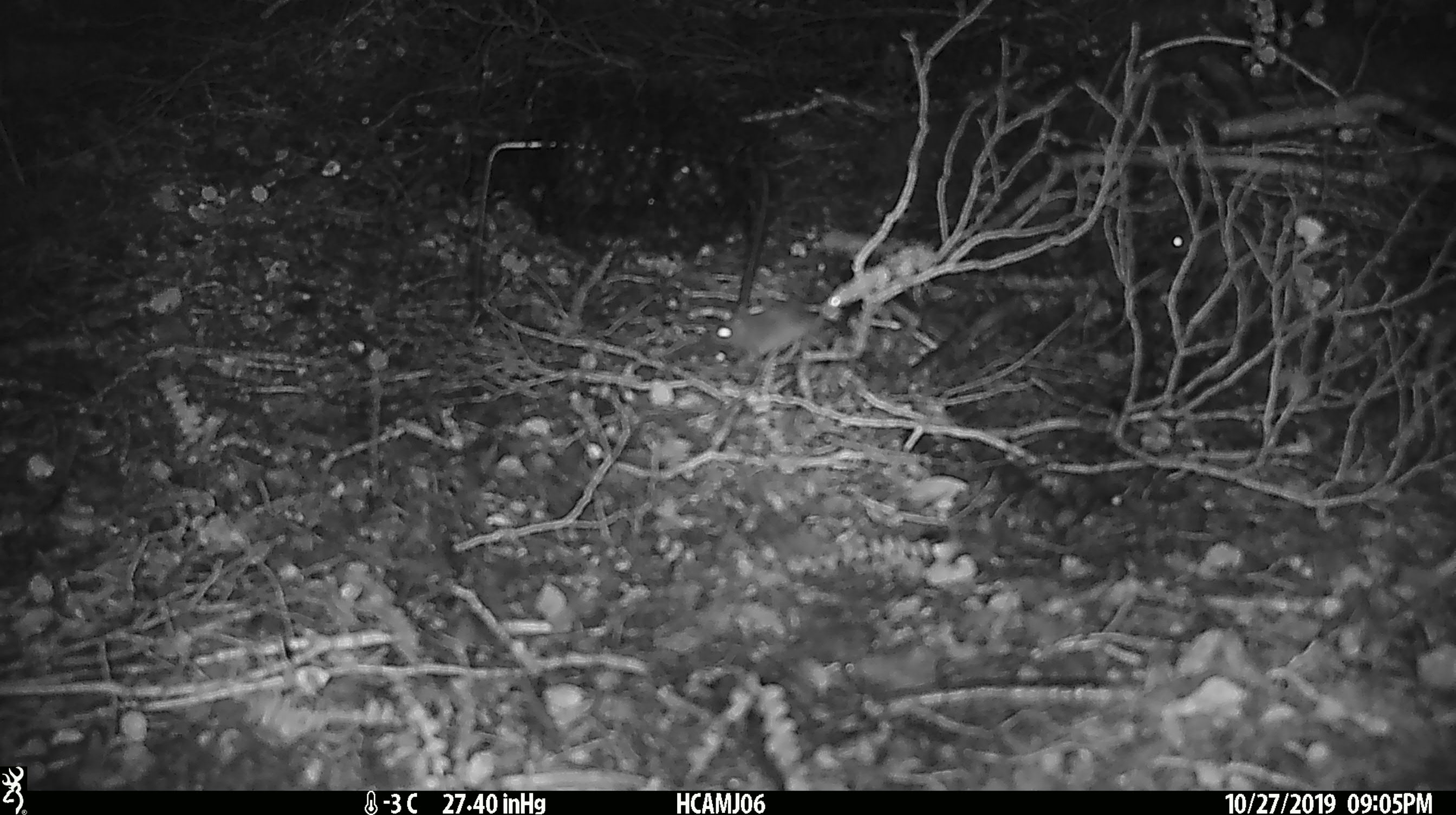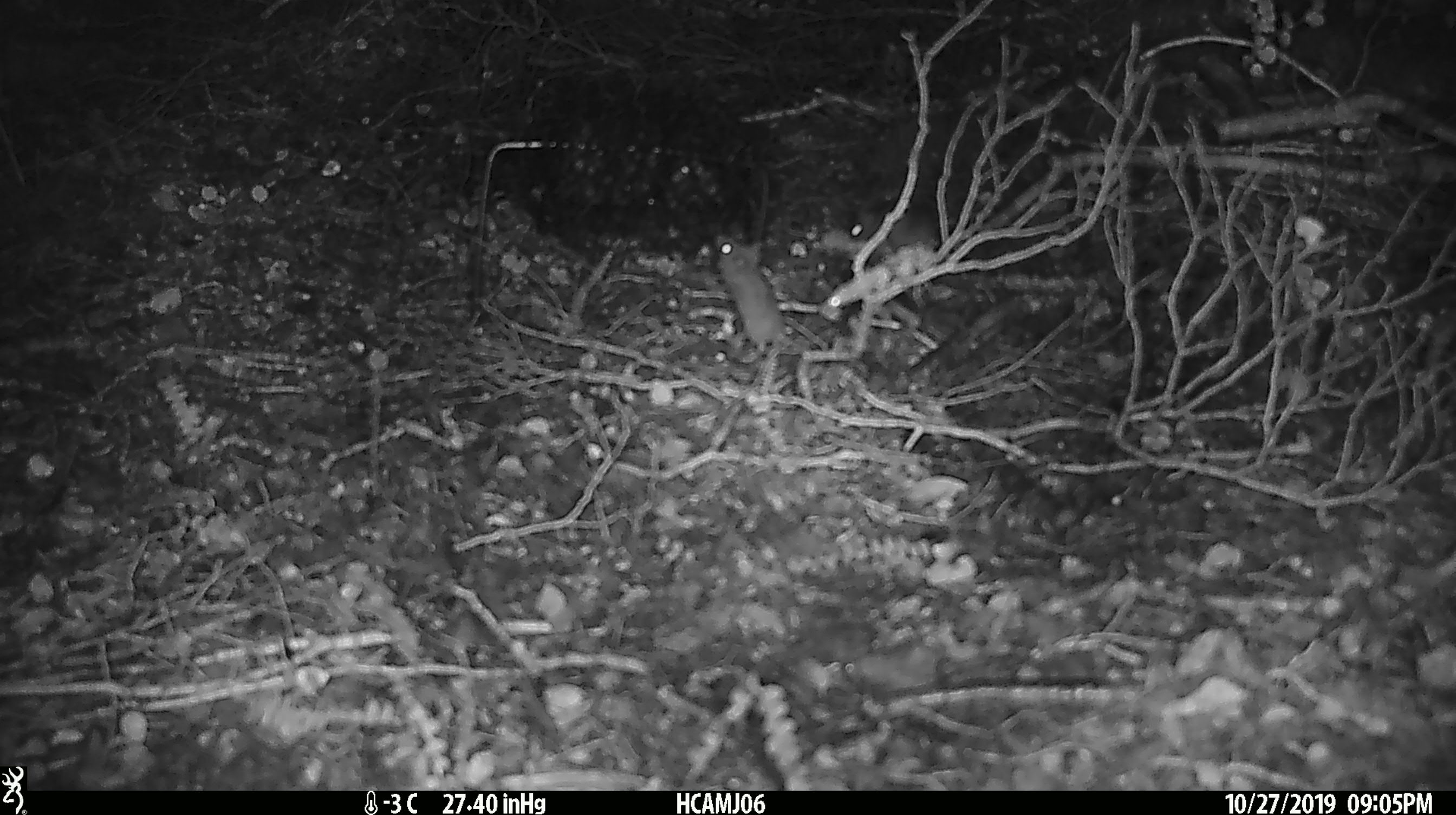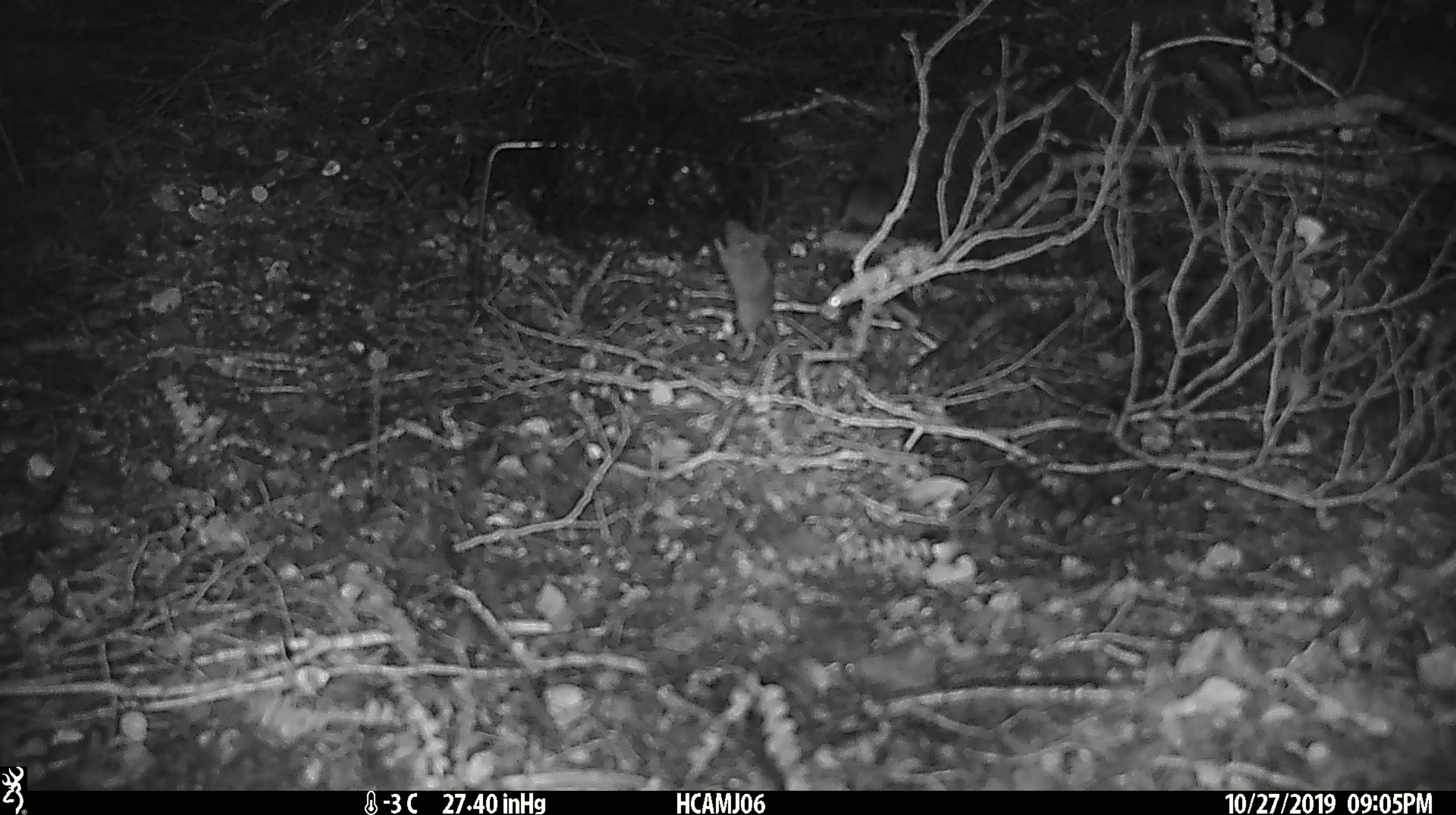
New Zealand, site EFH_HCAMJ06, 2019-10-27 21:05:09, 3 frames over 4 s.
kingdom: Animalia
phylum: Chordata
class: Mammalia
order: Rodentia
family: Muridae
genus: Mus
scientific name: Mus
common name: mouse